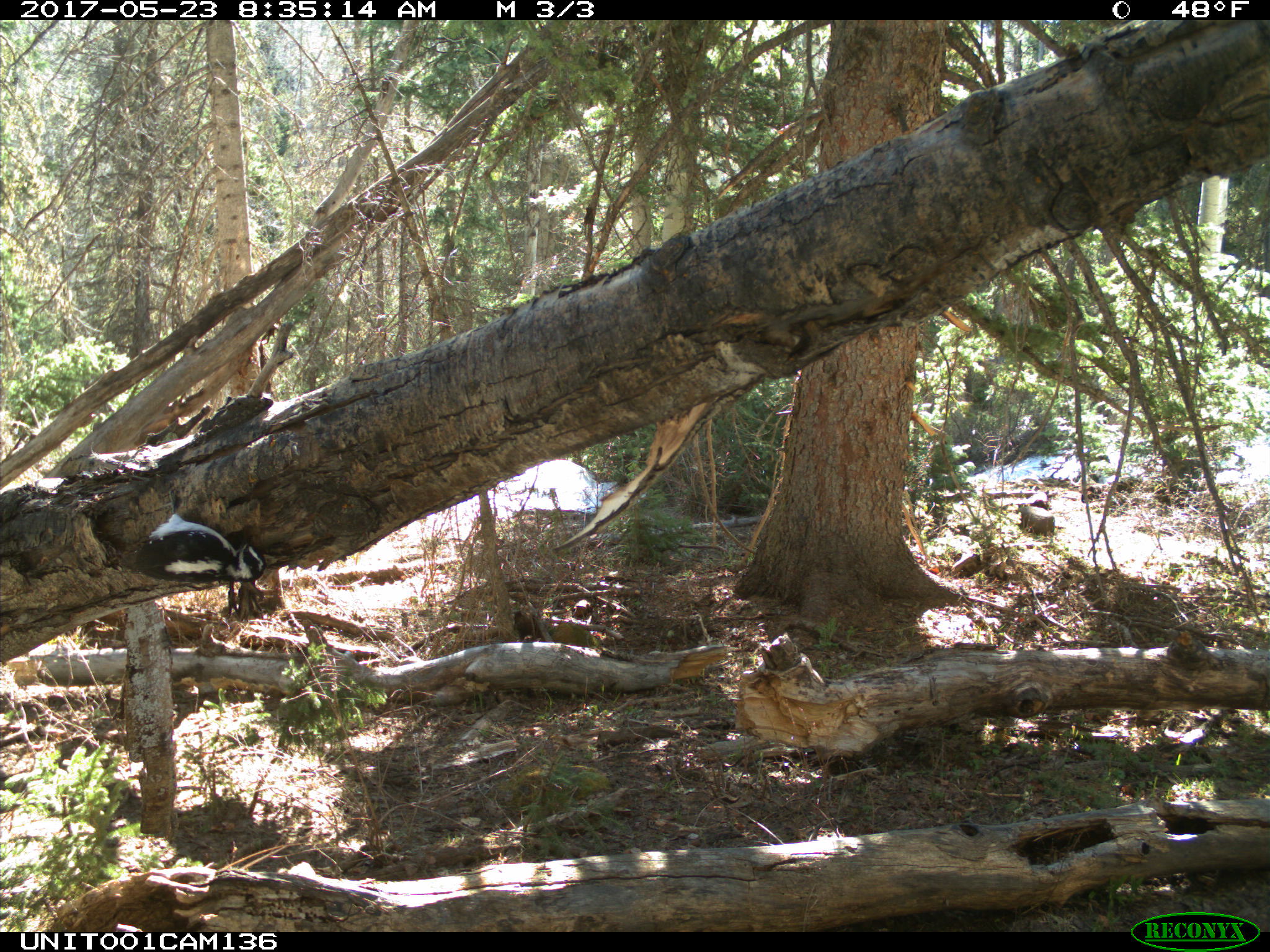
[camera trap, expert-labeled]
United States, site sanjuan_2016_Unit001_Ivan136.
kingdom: Animalia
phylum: Chordata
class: Aves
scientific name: Aves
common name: birds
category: unidentified bird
Unidentified bird (birds) (Aves).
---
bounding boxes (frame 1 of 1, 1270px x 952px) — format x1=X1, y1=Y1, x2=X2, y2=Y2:
animal: x1=120, y1=490, x2=267, y2=583